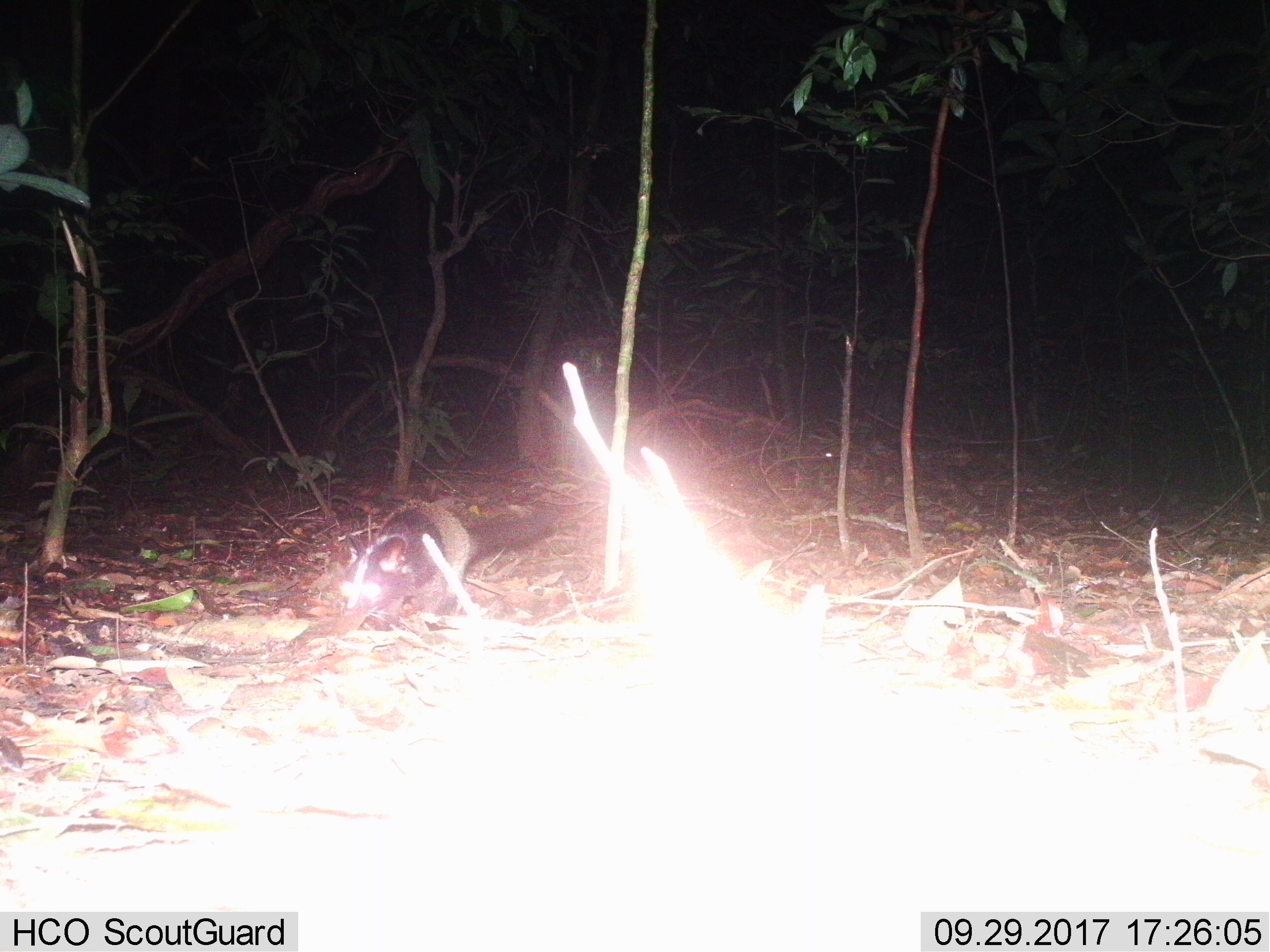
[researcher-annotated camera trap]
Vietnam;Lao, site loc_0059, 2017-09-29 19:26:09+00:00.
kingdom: Animalia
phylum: Chordata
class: Mammalia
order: Carnivora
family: Viverridae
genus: Paguma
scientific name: Paguma larvata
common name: masked palm civet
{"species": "masked palm civet (Paguma larvata)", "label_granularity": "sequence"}